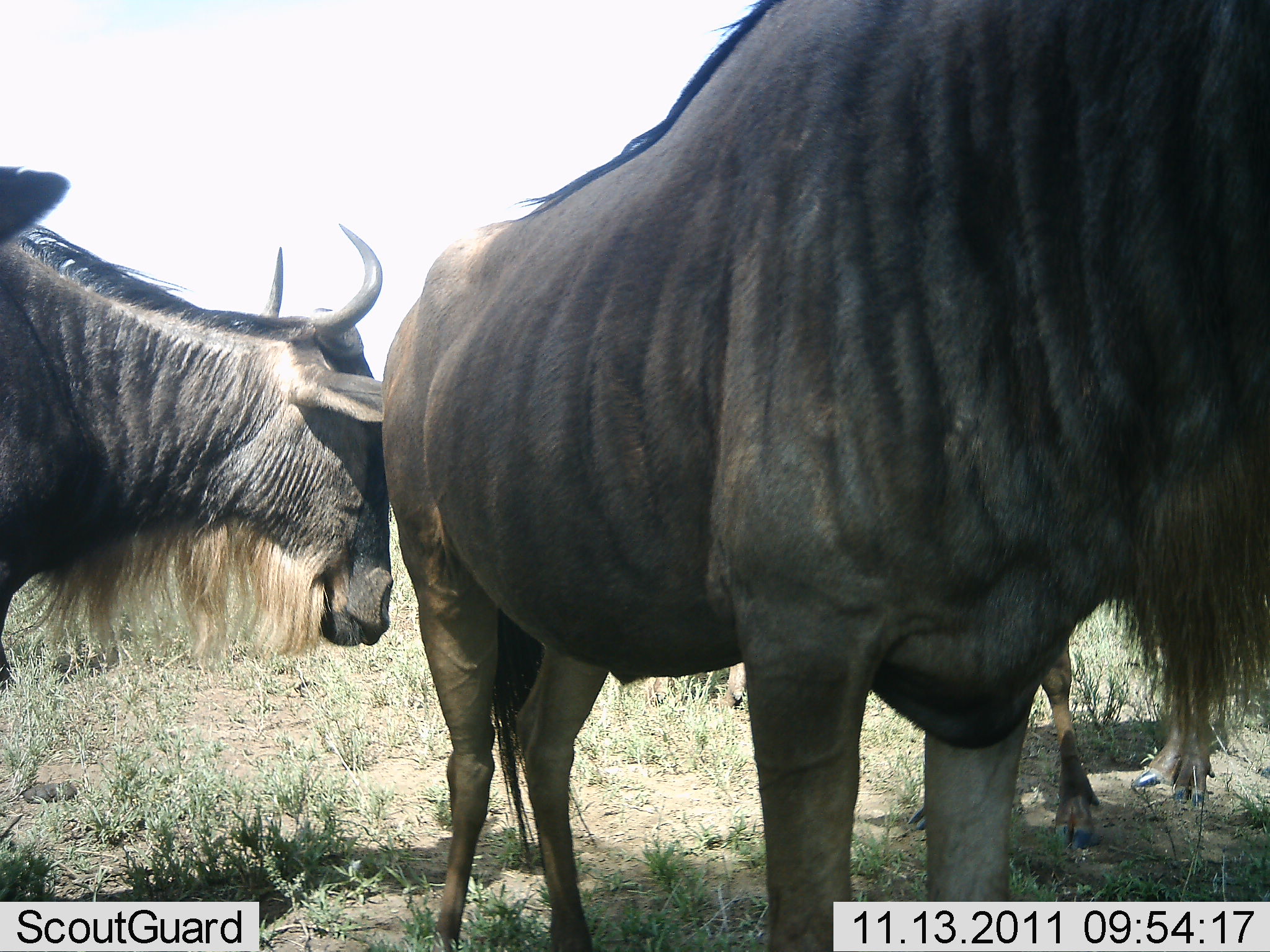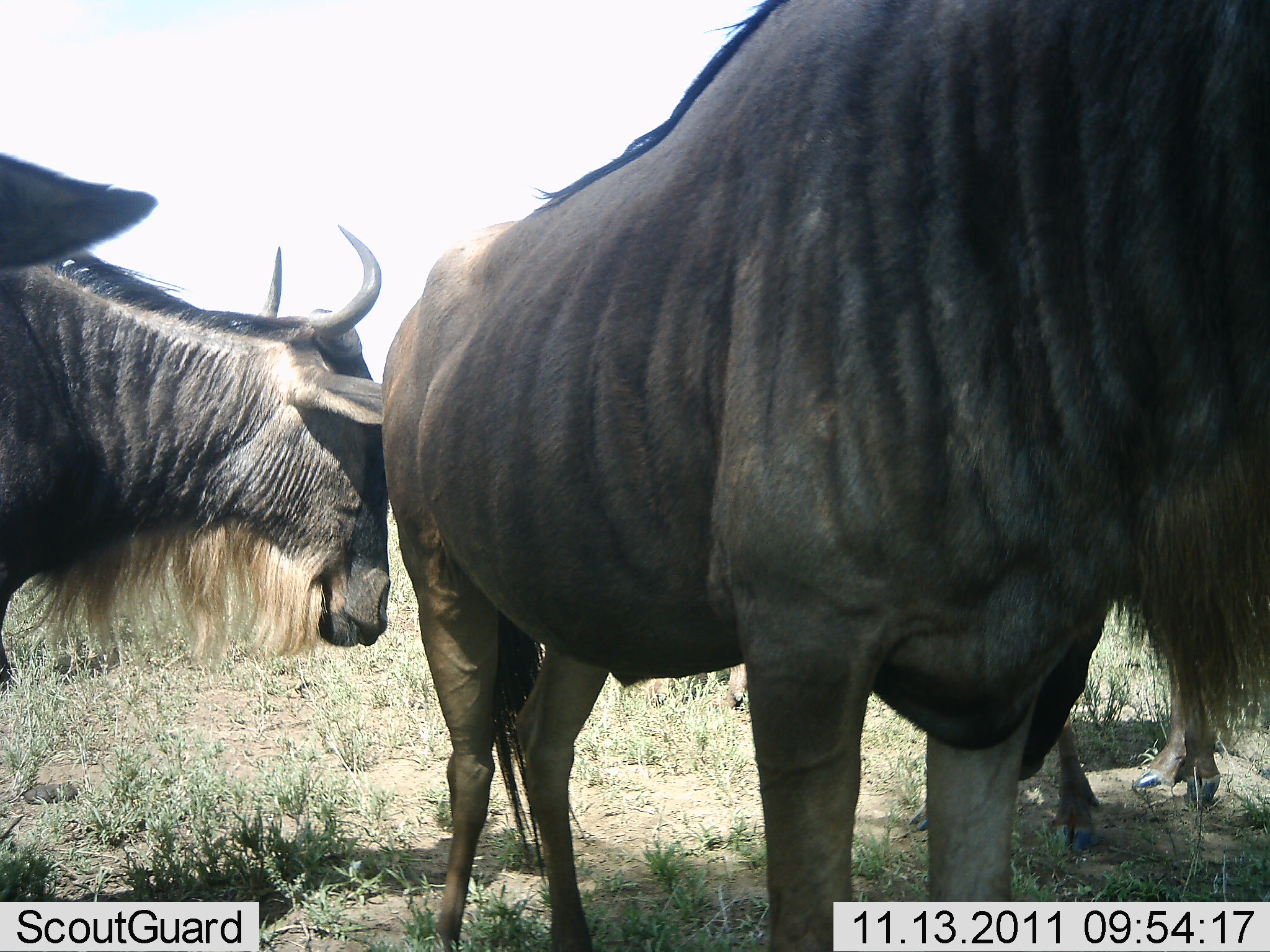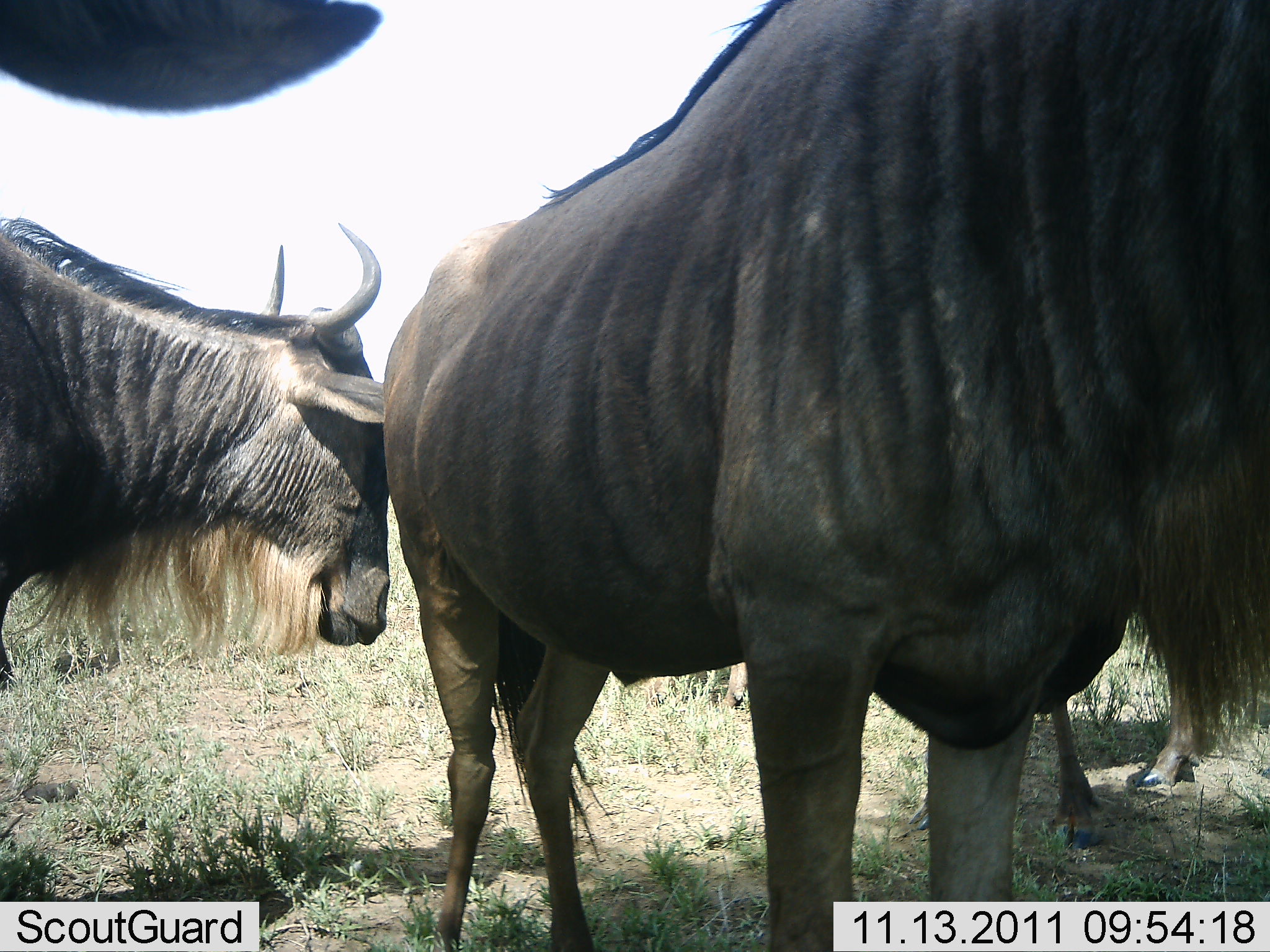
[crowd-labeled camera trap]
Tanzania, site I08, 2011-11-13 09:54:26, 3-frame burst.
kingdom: Animalia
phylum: Chordata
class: Mammalia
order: Artiodactyla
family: Bovidae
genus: Connochaetes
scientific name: Connochaetes taurinus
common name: blue wildebeest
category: wildebeest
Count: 4.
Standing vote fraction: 100%.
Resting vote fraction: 0%.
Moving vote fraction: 0%.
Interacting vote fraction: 0%.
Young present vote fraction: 0%.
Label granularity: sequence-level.